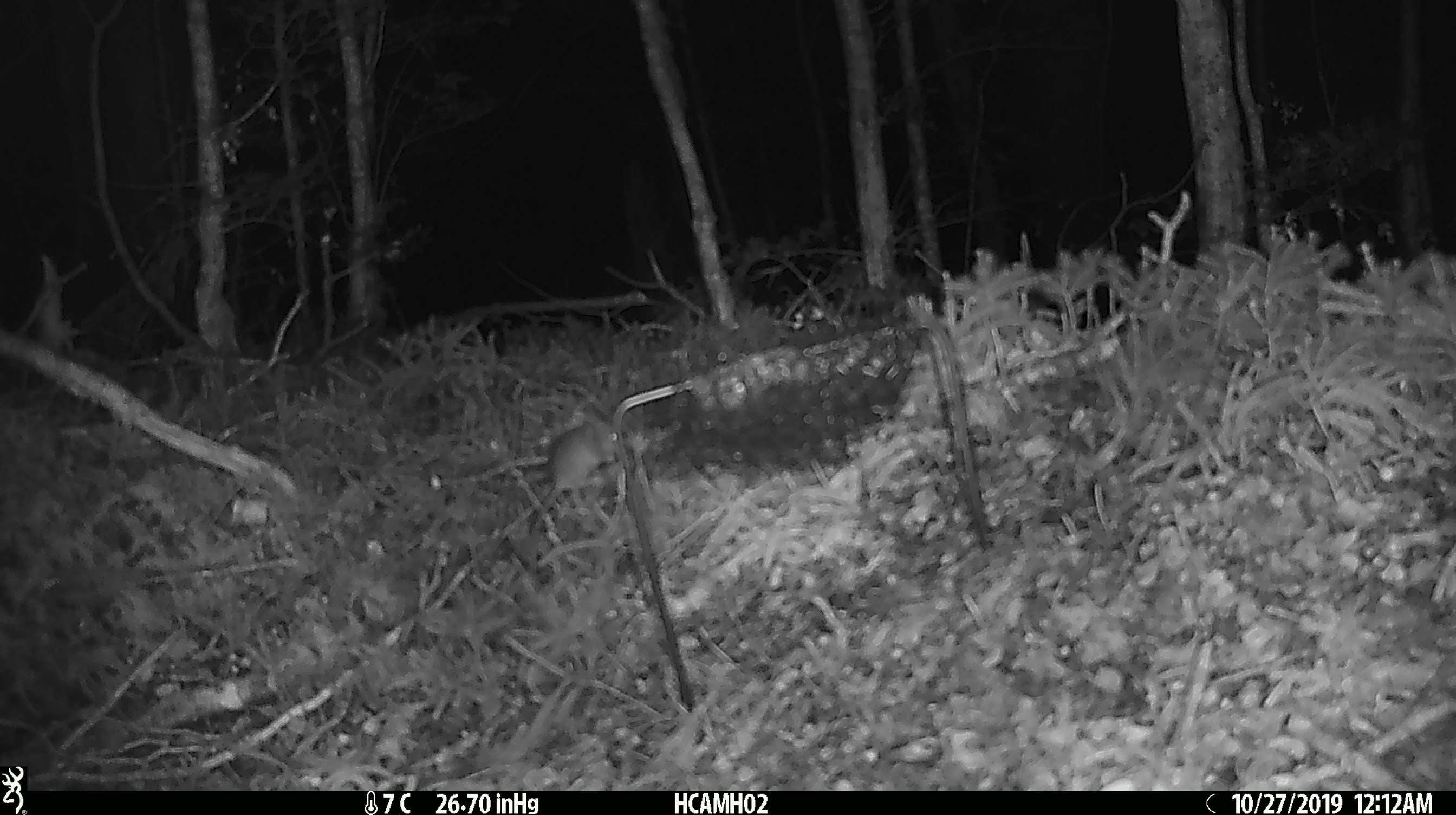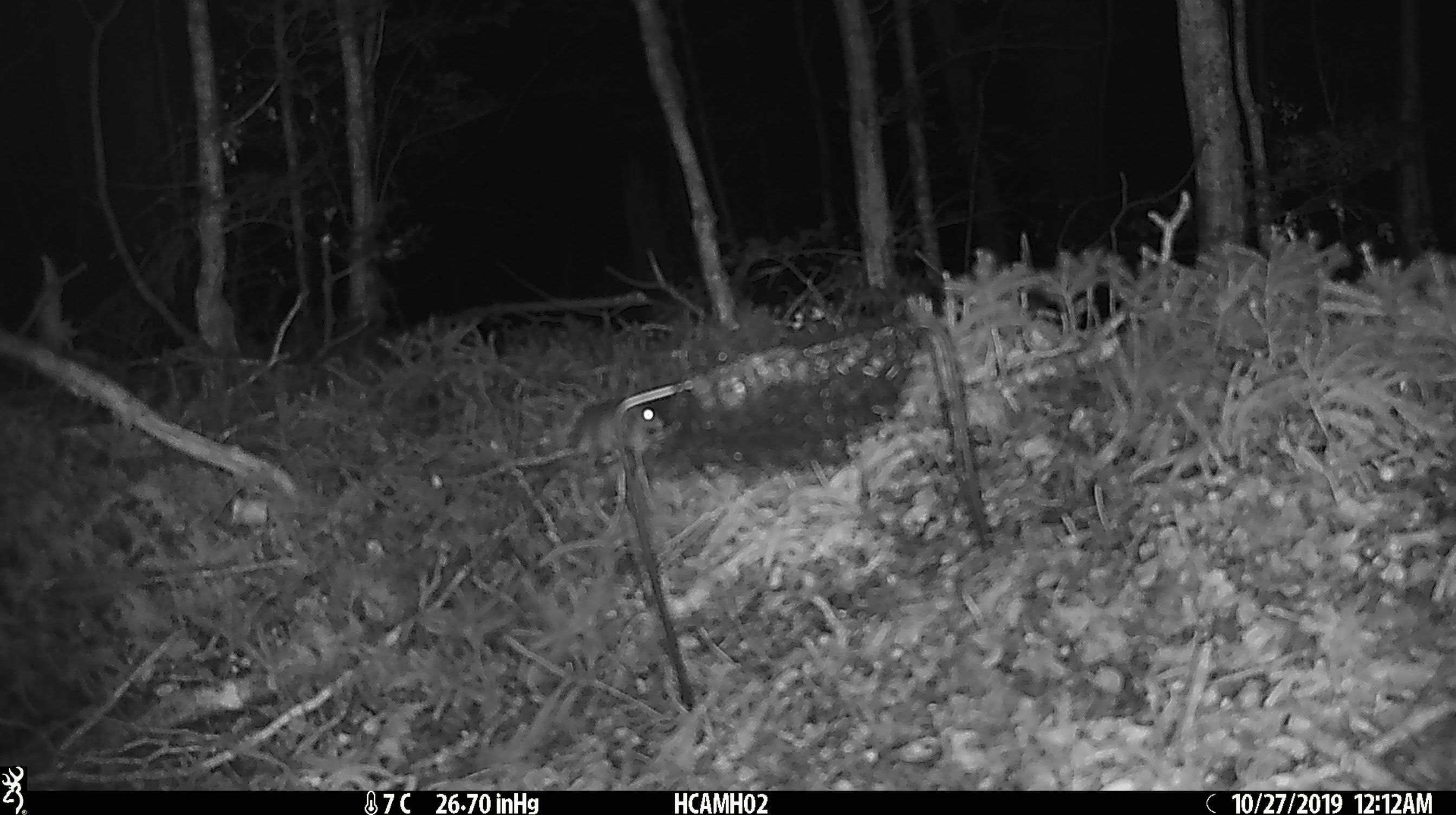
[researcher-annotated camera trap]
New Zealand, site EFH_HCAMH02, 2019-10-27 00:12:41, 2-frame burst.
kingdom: Animalia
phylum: Chordata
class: Mammalia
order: Rodentia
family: Muridae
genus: Mus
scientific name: Mus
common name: mouse